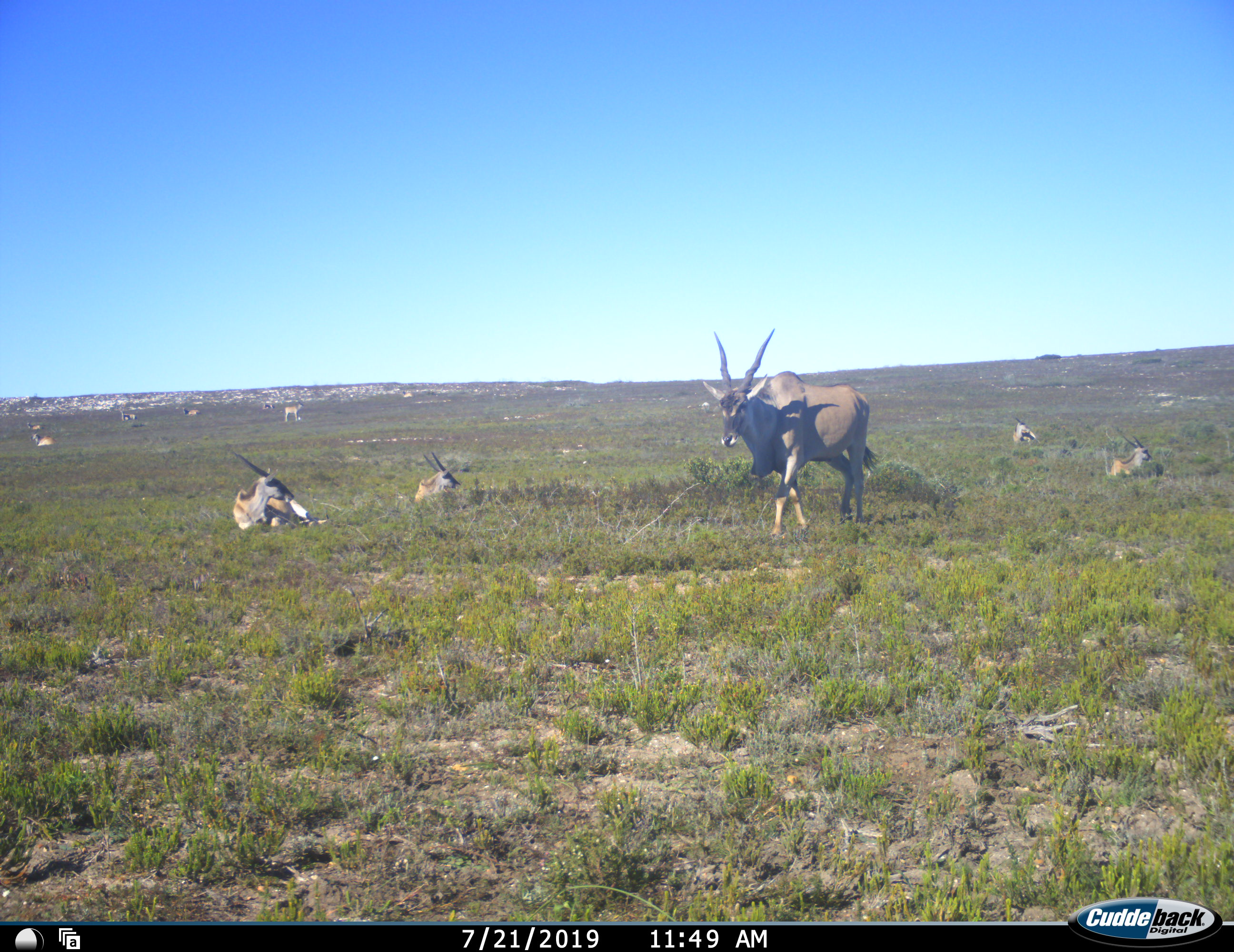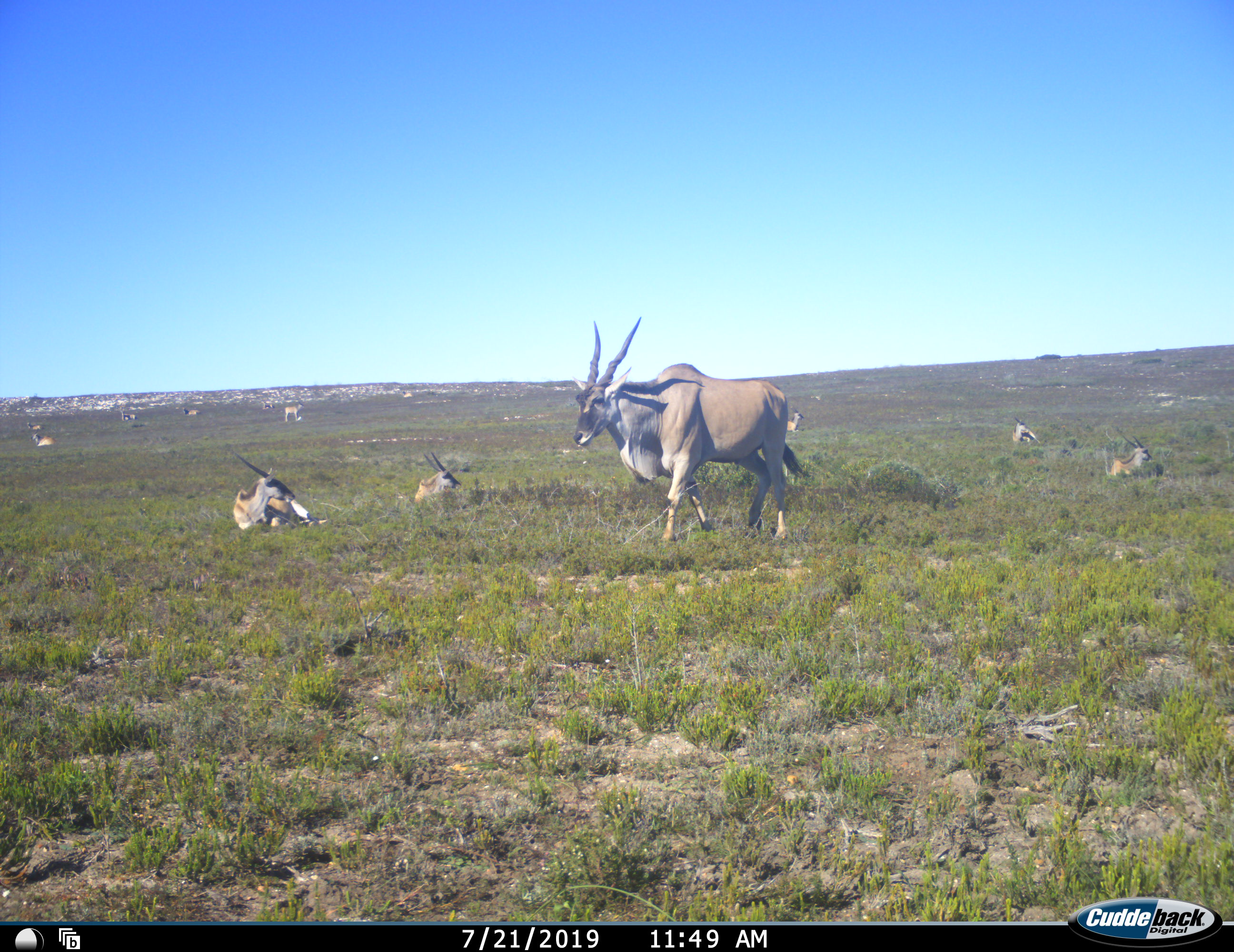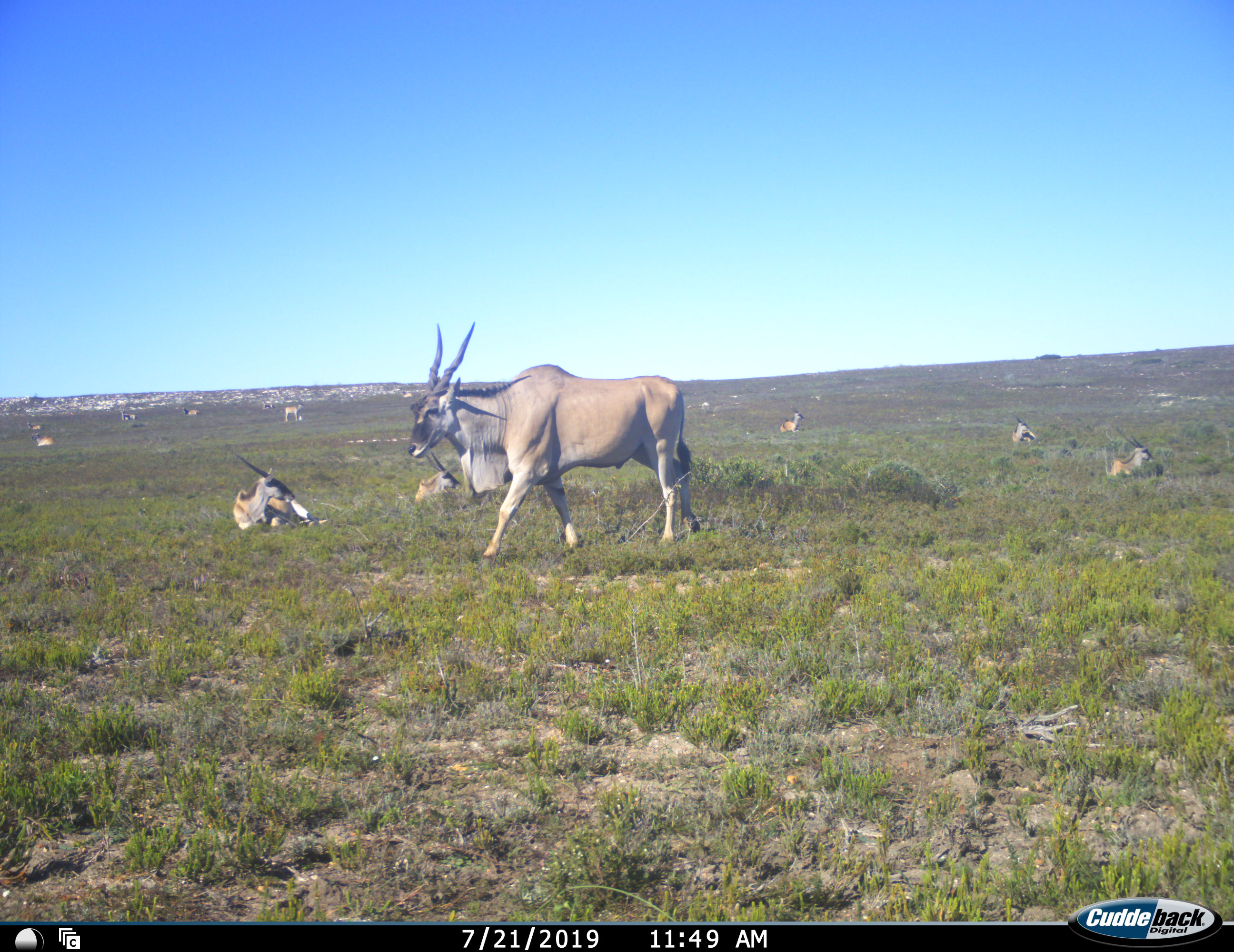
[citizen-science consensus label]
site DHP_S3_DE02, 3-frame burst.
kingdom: Animalia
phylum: Chordata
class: Mammalia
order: Artiodactyla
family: Bovidae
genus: Tragelaphus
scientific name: Tragelaphus oryx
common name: eland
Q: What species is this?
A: Eland (Tragelaphus oryx).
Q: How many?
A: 11-50.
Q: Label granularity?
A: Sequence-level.